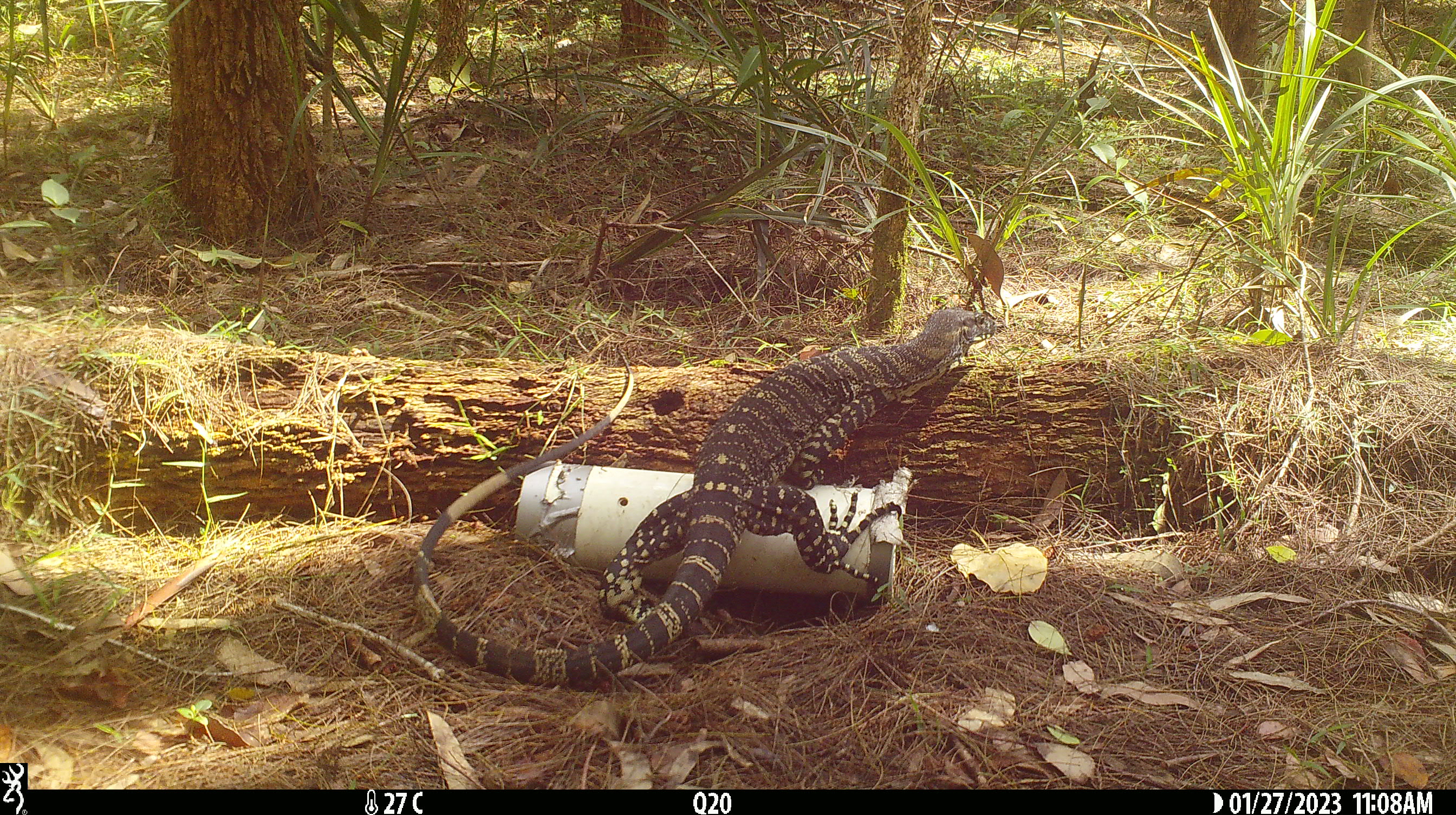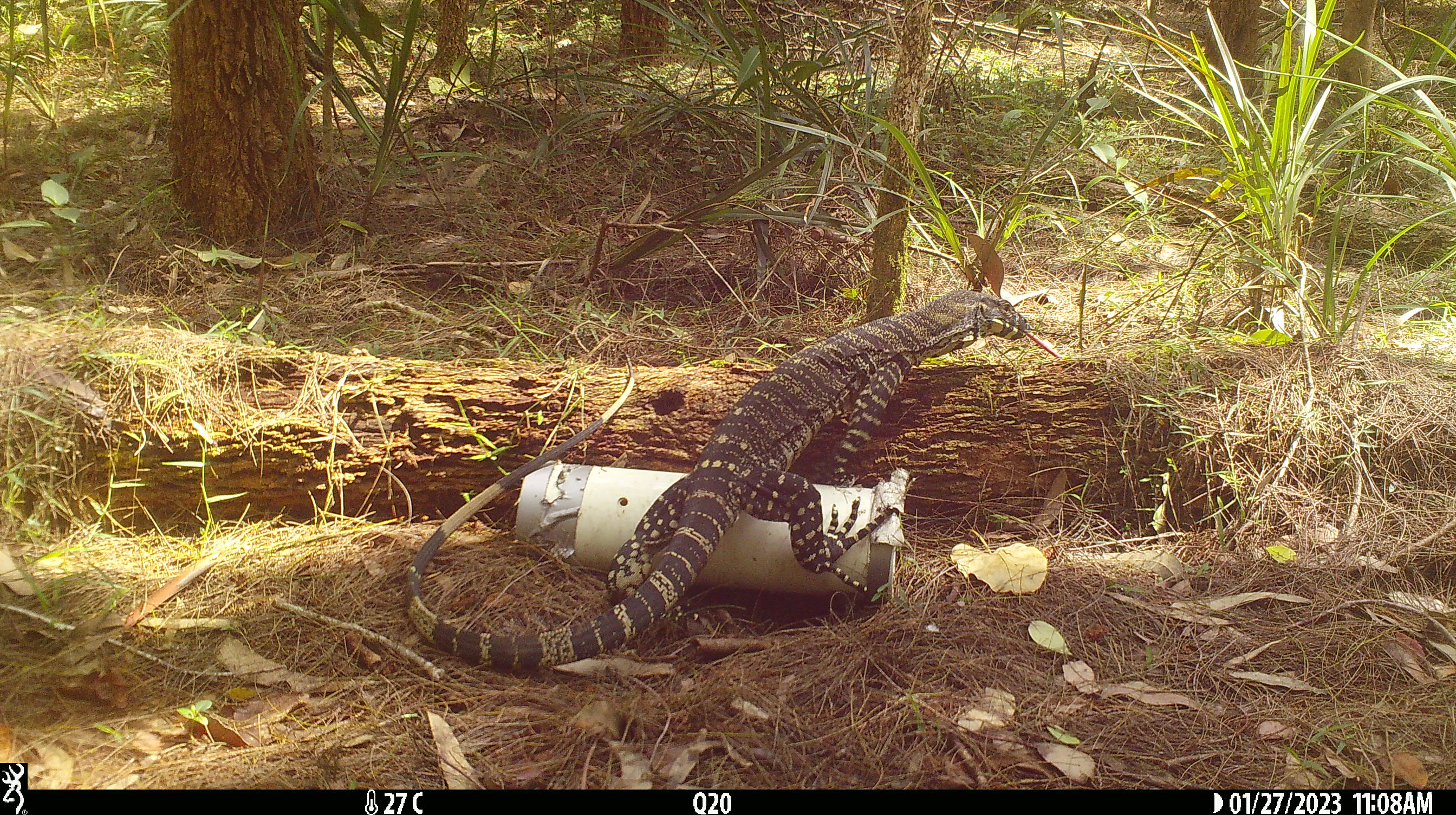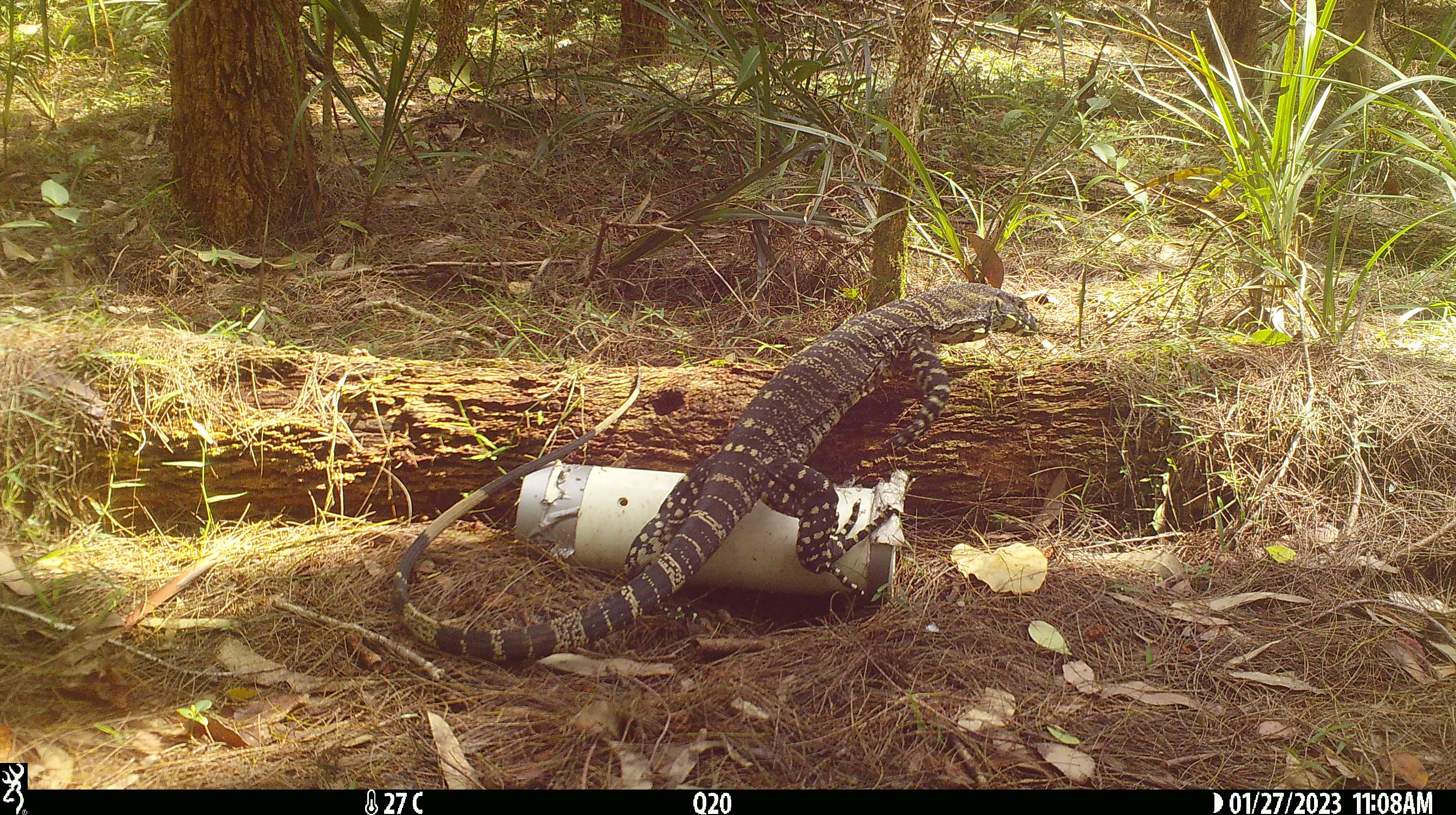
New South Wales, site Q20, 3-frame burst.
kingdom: Animalia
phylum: Chordata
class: Reptilia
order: Squamata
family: Varanidae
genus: Varanus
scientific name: Varanus varius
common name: lace monitor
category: goanna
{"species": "goanna (lace monitor) (Varanus varius)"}